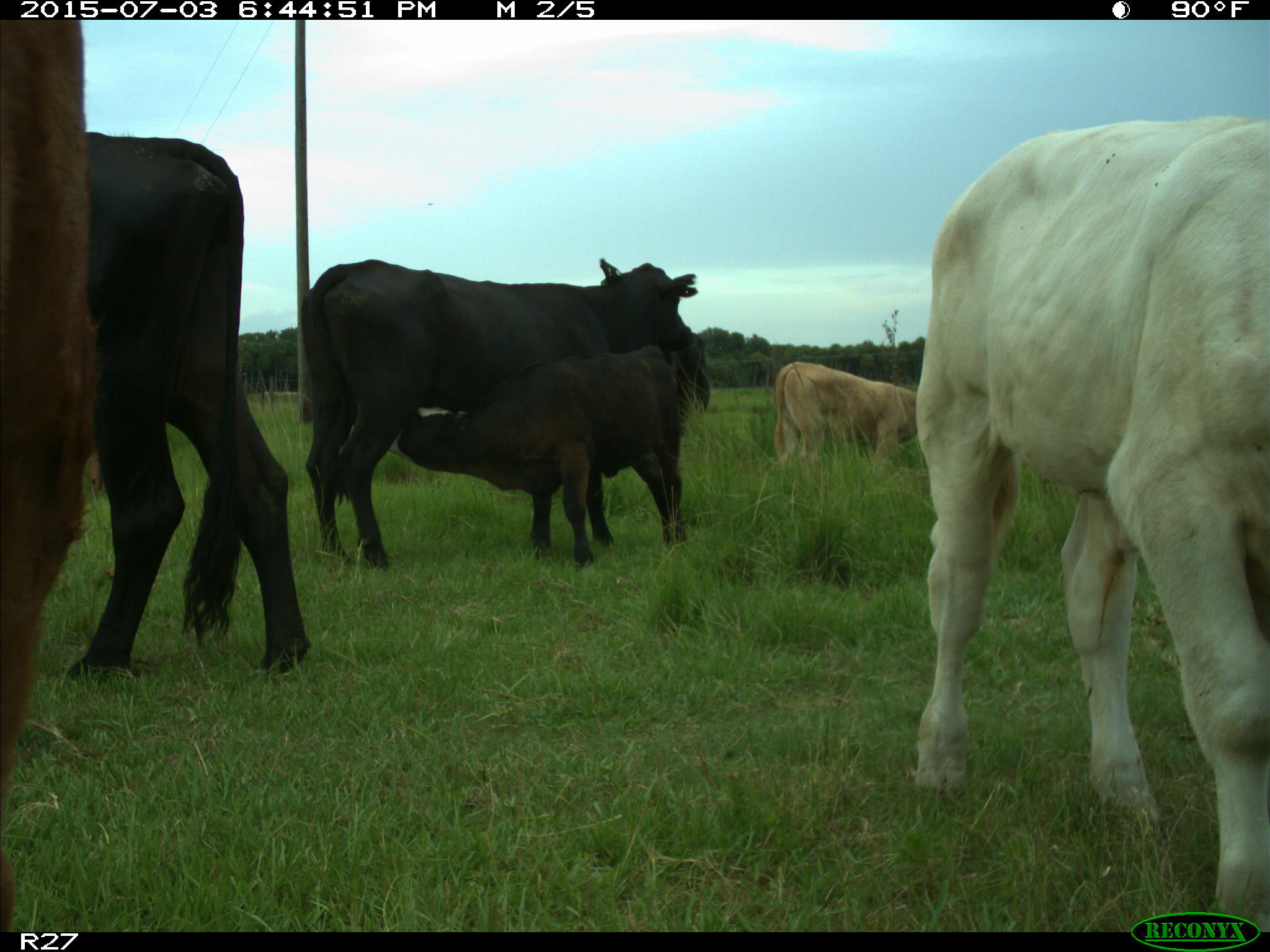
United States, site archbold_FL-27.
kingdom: Animalia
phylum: Chordata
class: Mammalia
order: Artiodactyla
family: Bovidae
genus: Bos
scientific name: Bos taurus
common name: domestic cow